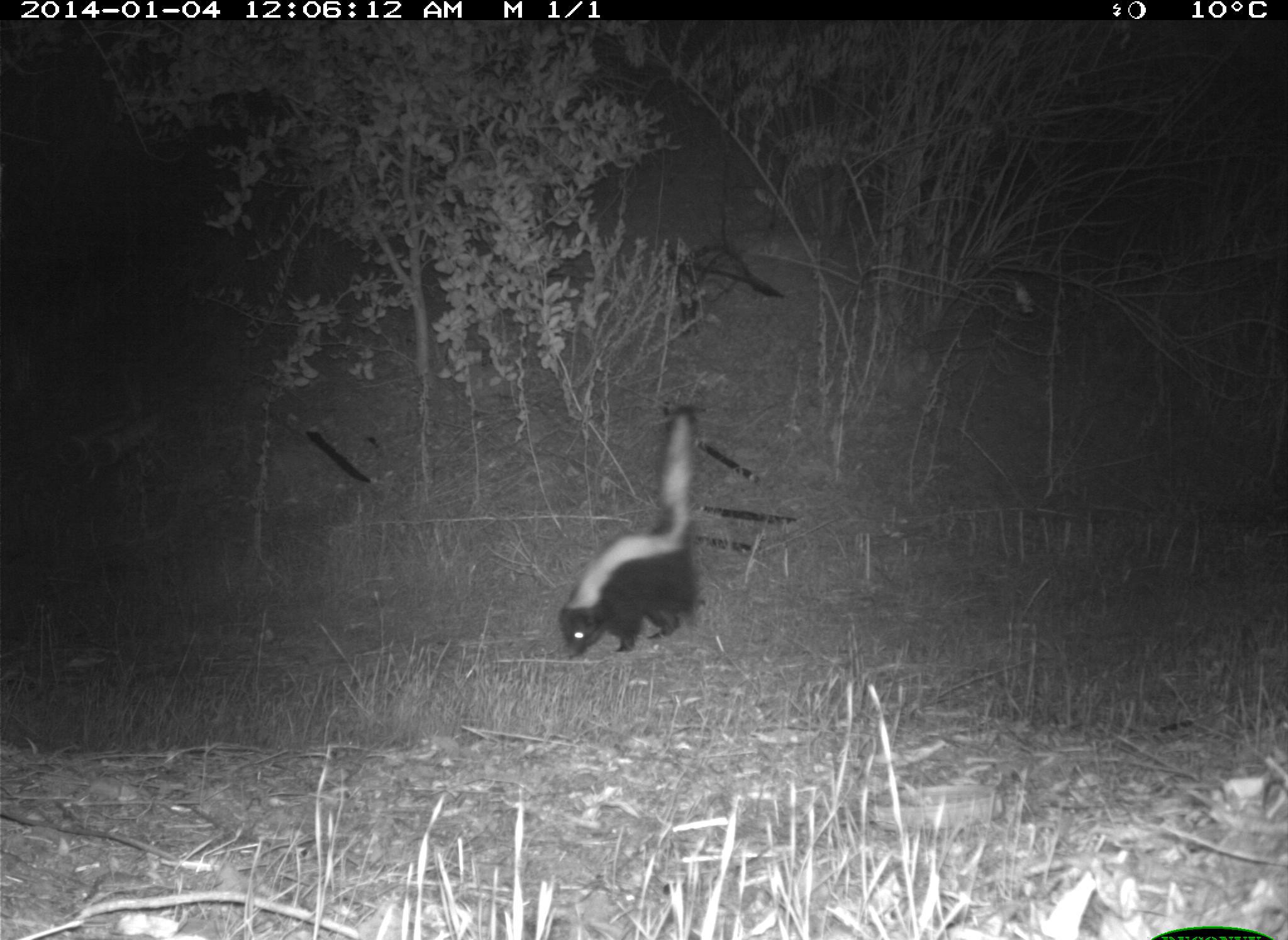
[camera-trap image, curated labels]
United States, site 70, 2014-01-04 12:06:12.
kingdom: Animalia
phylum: Chordata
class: Mammalia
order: Carnivora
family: Mephitidae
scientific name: Mephitidae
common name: skunk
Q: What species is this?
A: Skunk (Mephitidae).